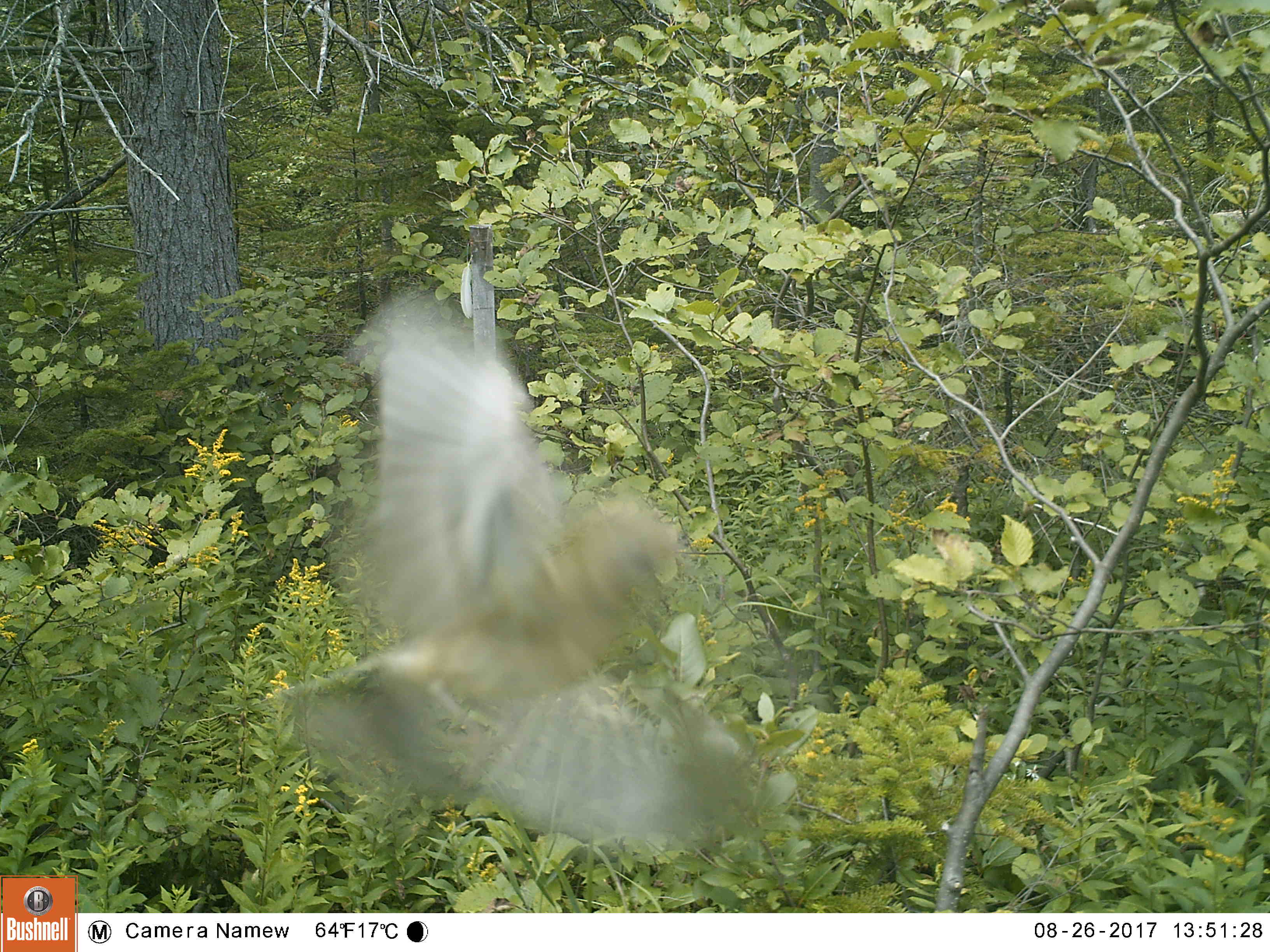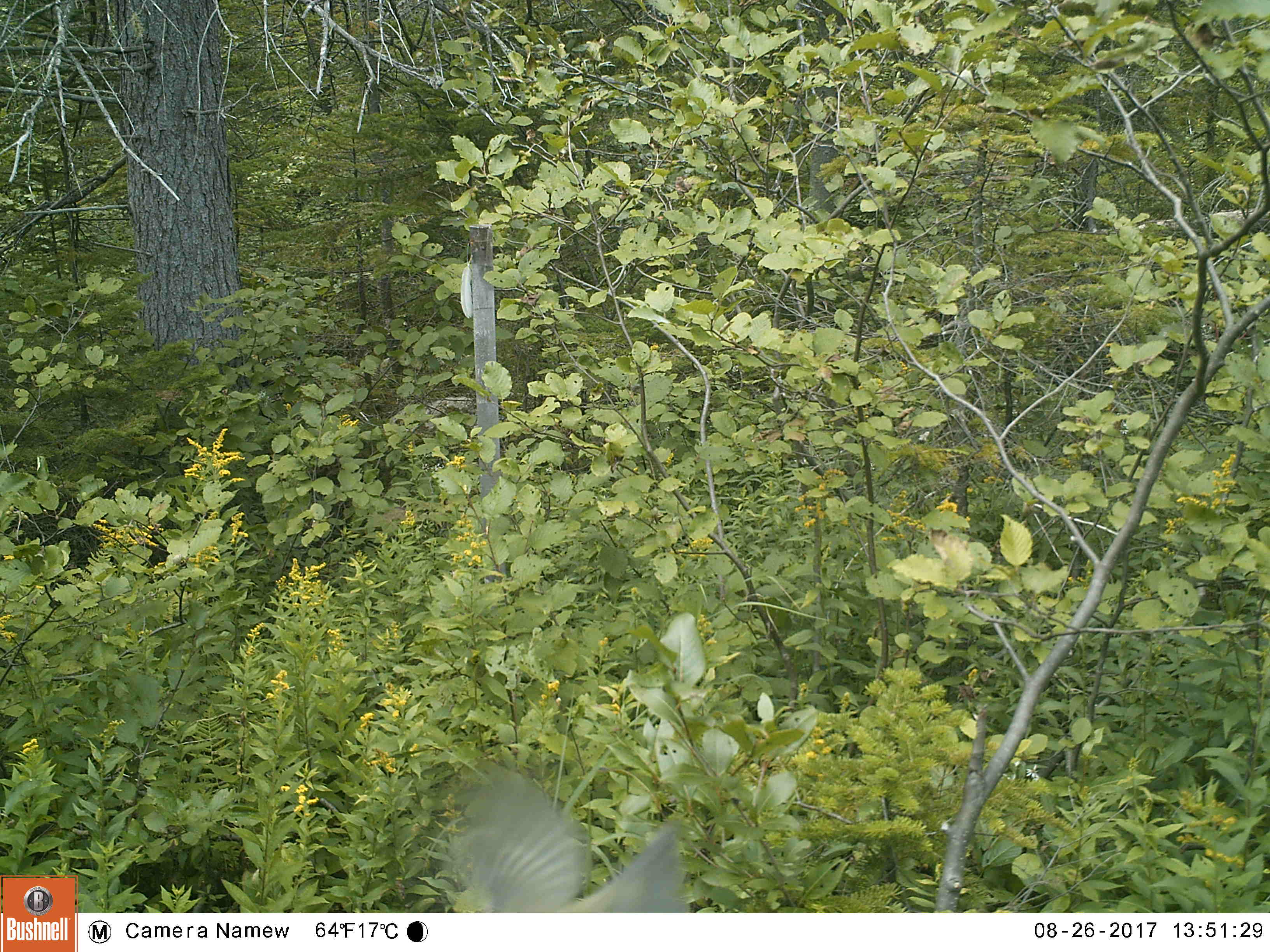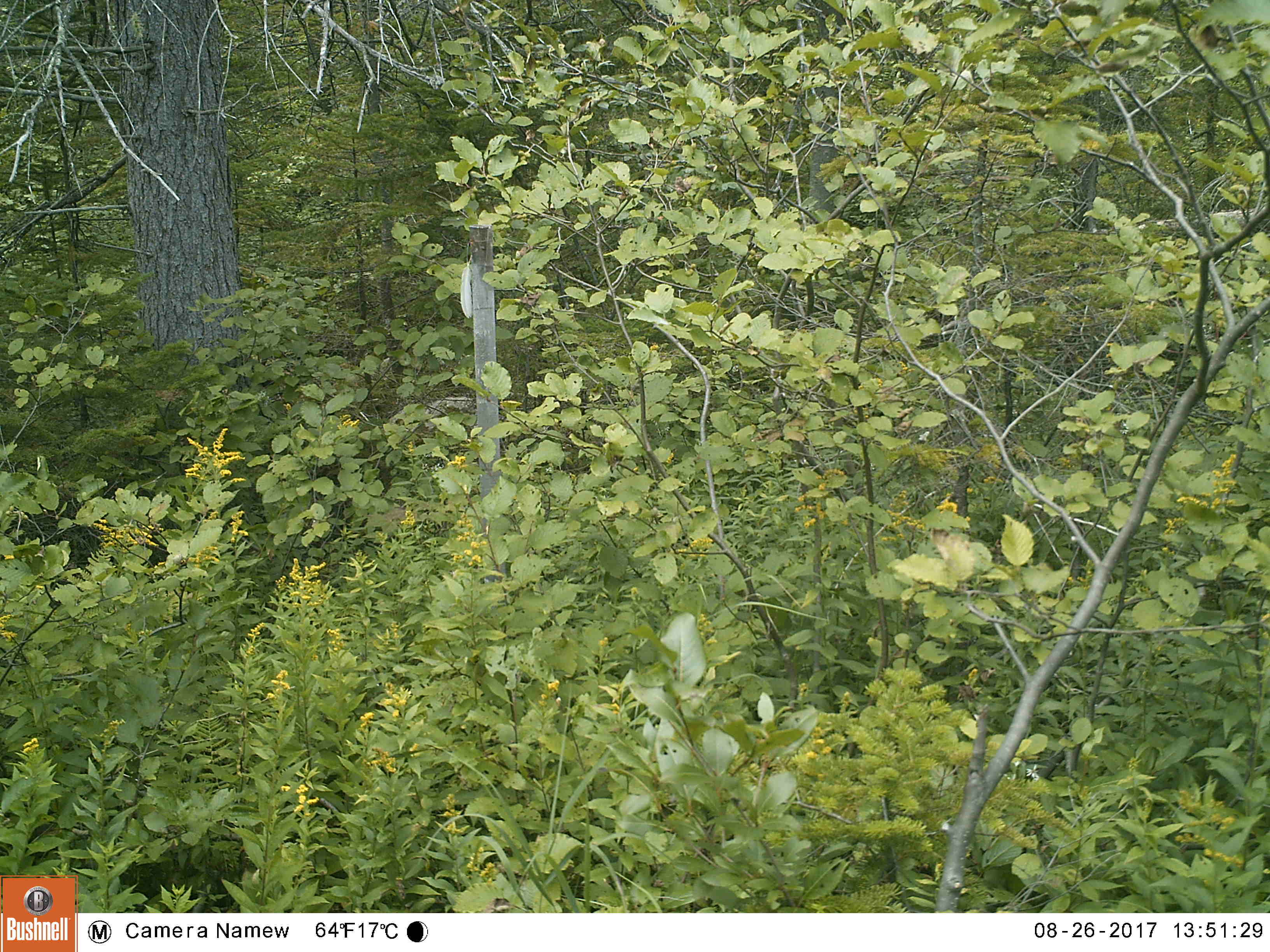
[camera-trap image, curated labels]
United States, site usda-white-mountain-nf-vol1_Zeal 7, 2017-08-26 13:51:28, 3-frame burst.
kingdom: Animalia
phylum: Chordata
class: Aves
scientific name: Aves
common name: bird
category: bird sp.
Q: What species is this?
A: Bird sp. (bird) (Aves).